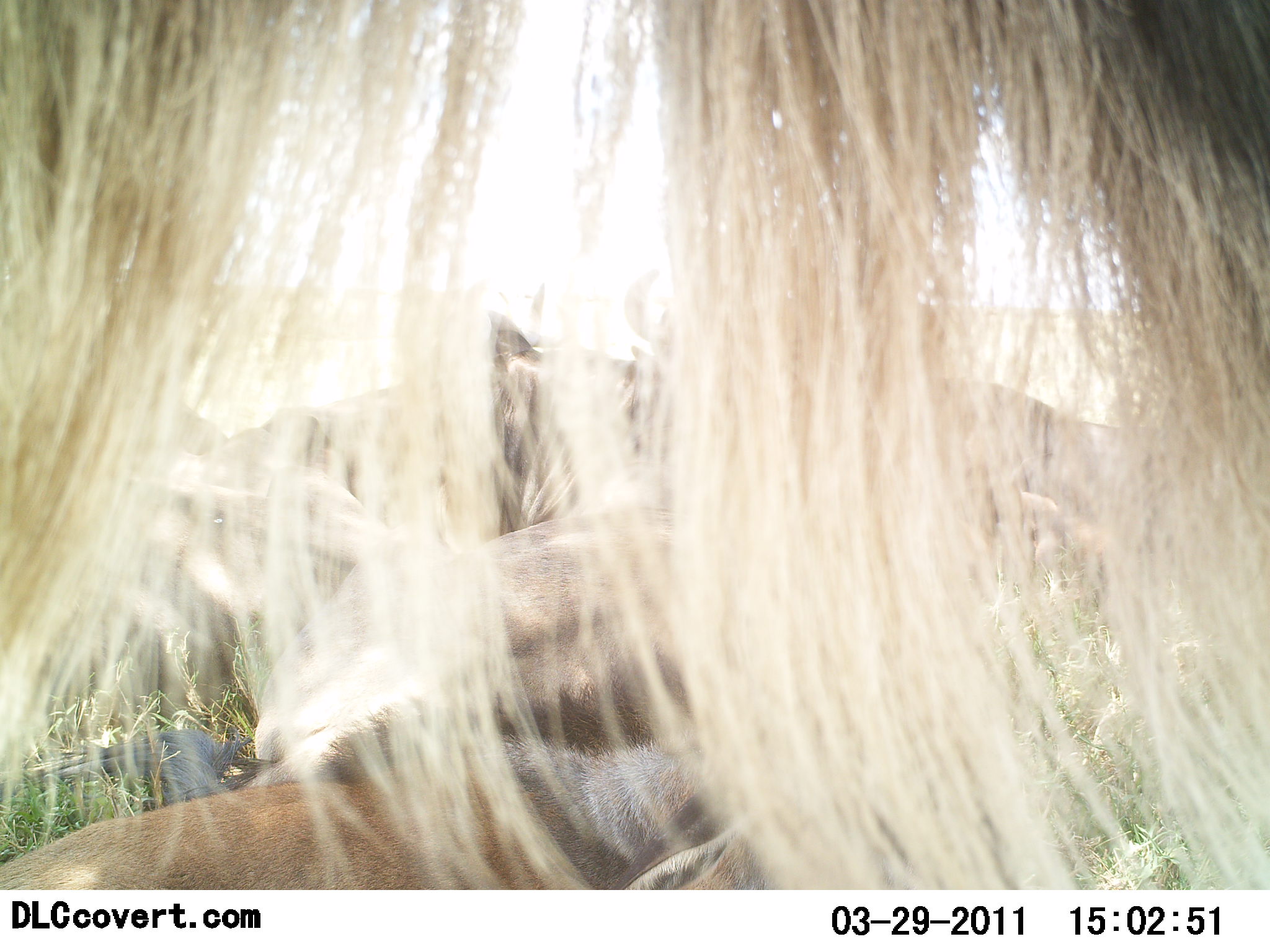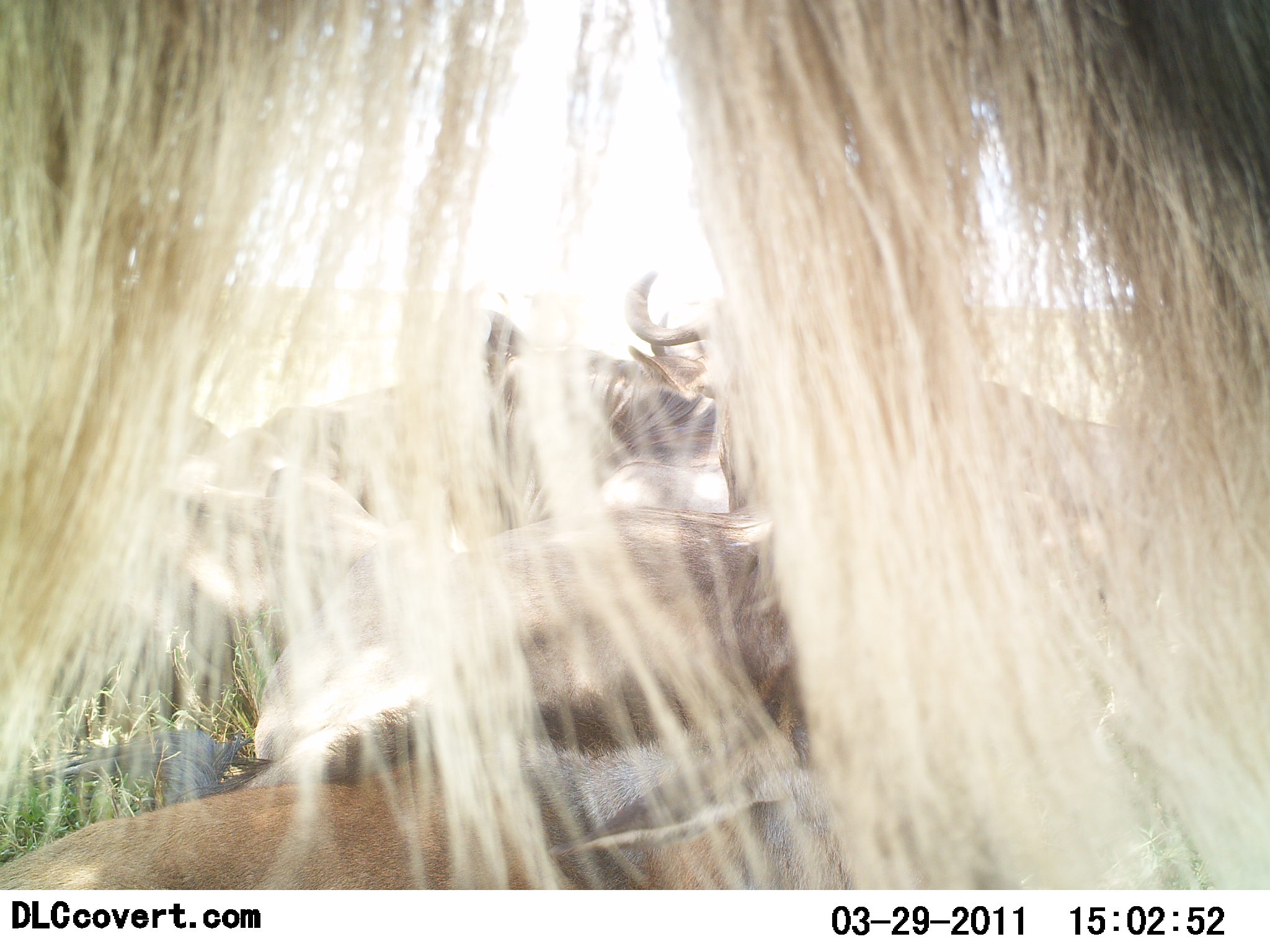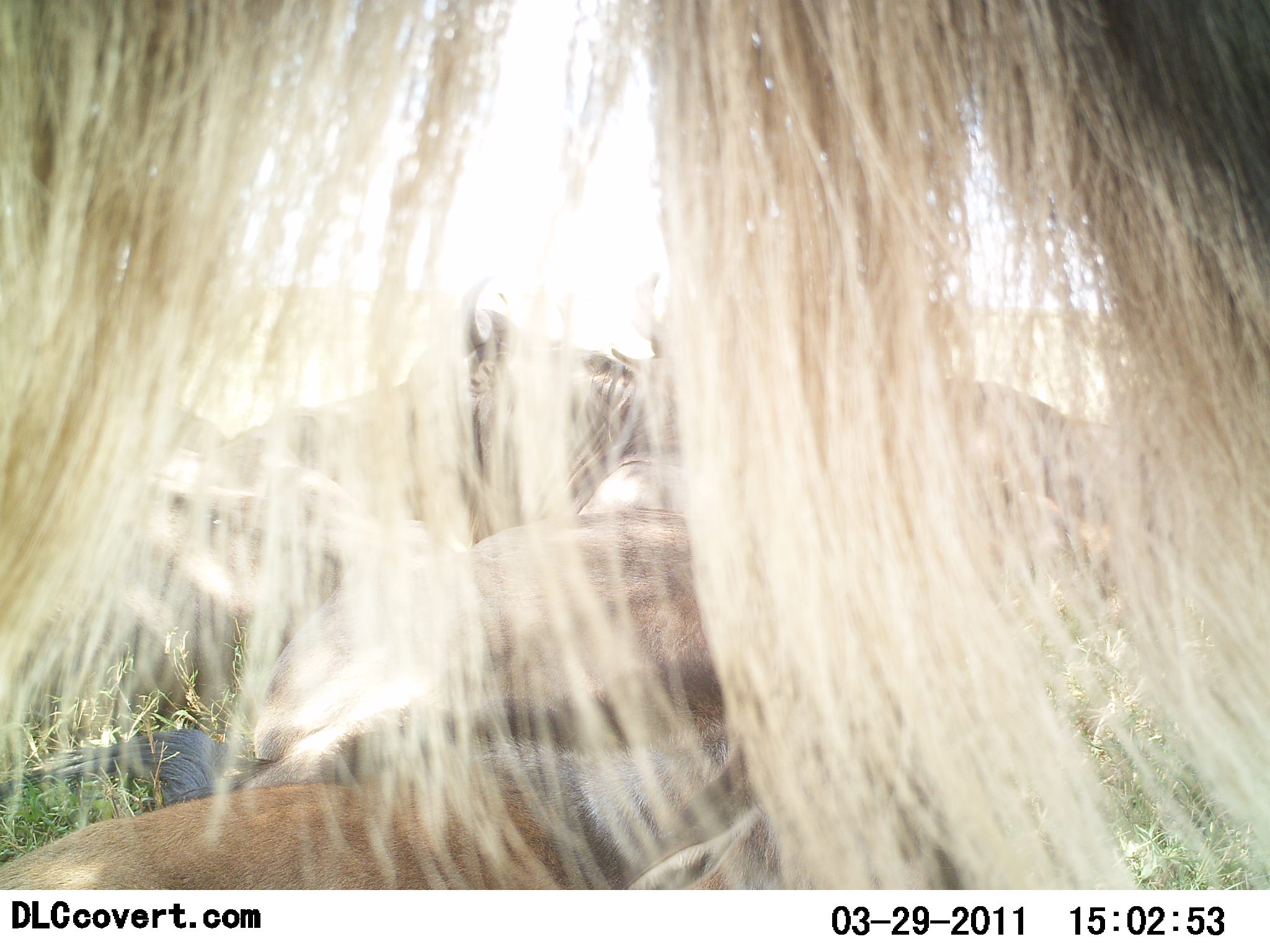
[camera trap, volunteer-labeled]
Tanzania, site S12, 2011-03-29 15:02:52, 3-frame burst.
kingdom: Animalia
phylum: Chordata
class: Mammalia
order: Artiodactyla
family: Bovidae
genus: Connochaetes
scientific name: Connochaetes taurinus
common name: blue wildebeest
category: wildebeest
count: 4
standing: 50%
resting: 70%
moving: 0%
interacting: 10%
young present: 0%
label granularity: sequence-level